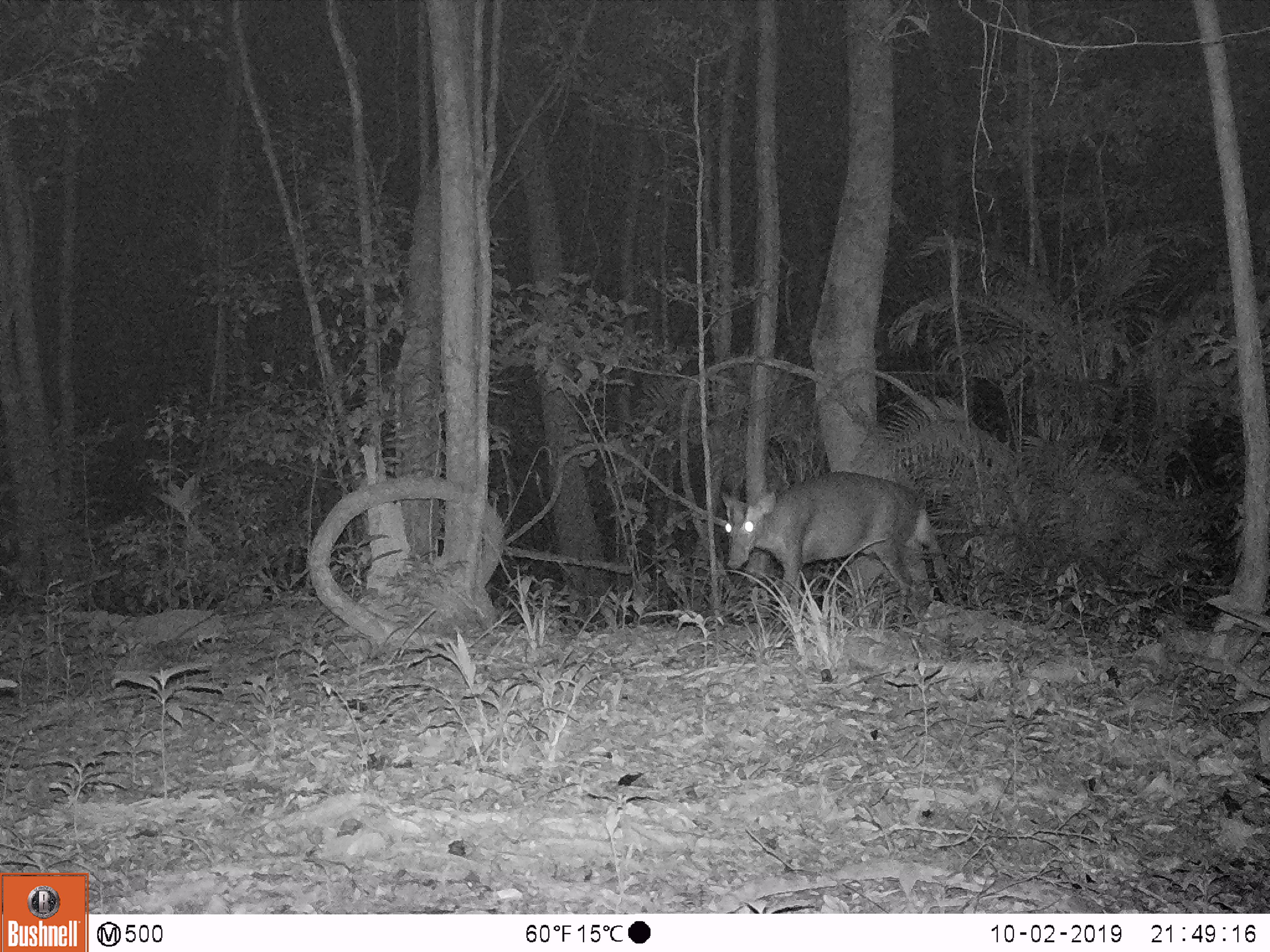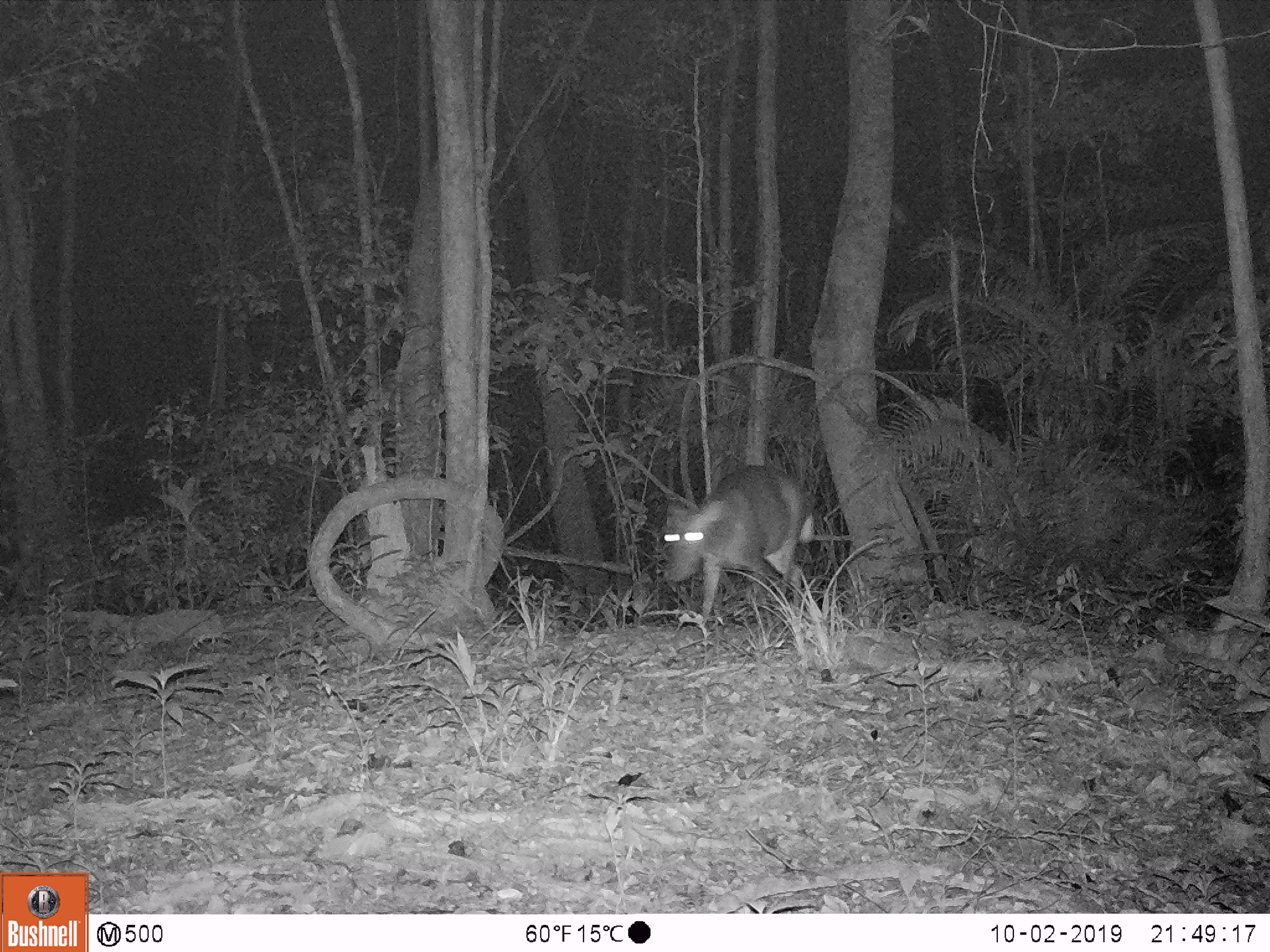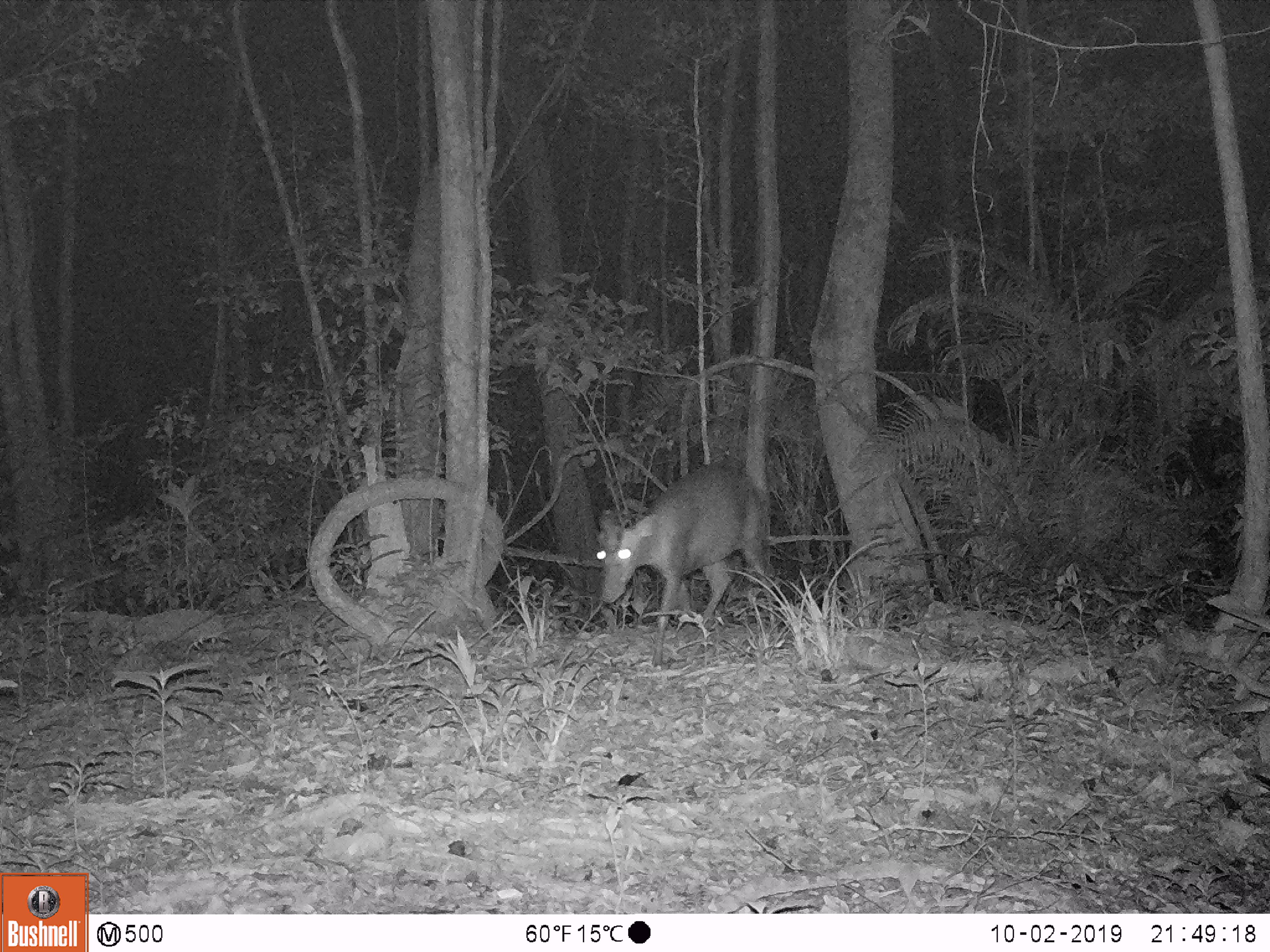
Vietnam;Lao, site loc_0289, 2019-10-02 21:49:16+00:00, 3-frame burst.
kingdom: Animalia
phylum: Chordata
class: Mammalia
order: Artiodactyla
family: Cervidae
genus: Muntiacus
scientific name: Muntiacus rooseveltorum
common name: roosevelt's muntjac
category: roosevelts muntjac group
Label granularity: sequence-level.